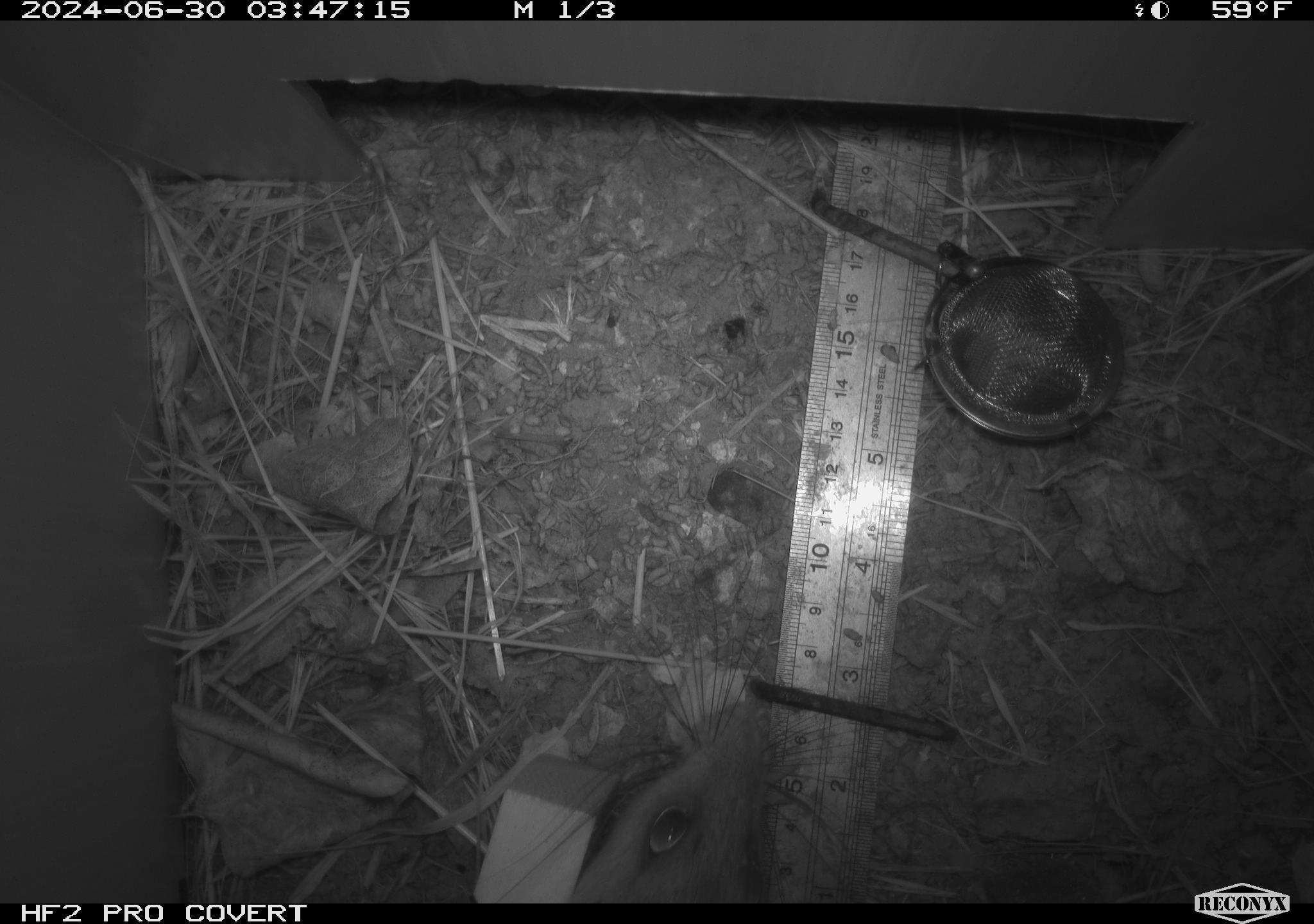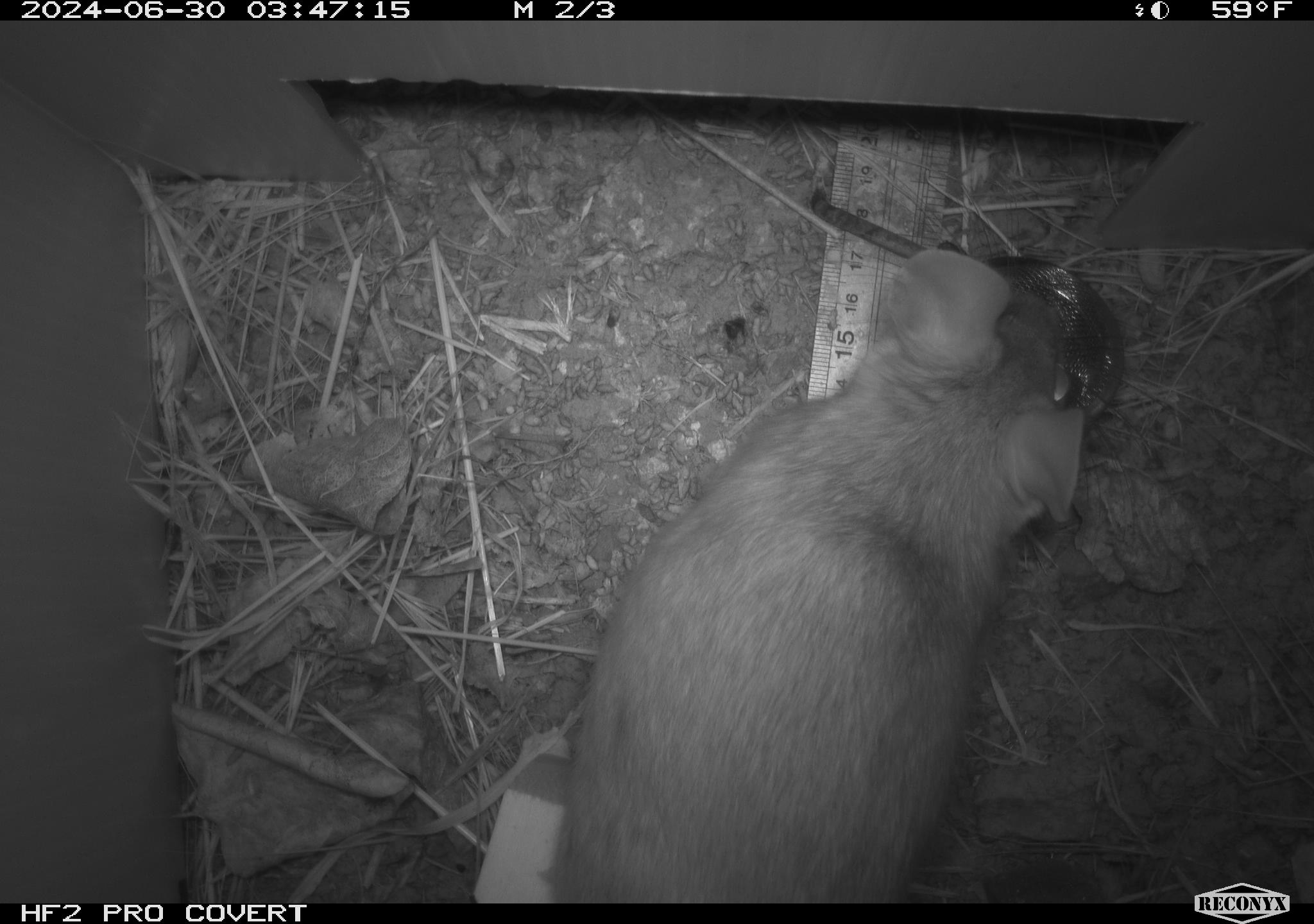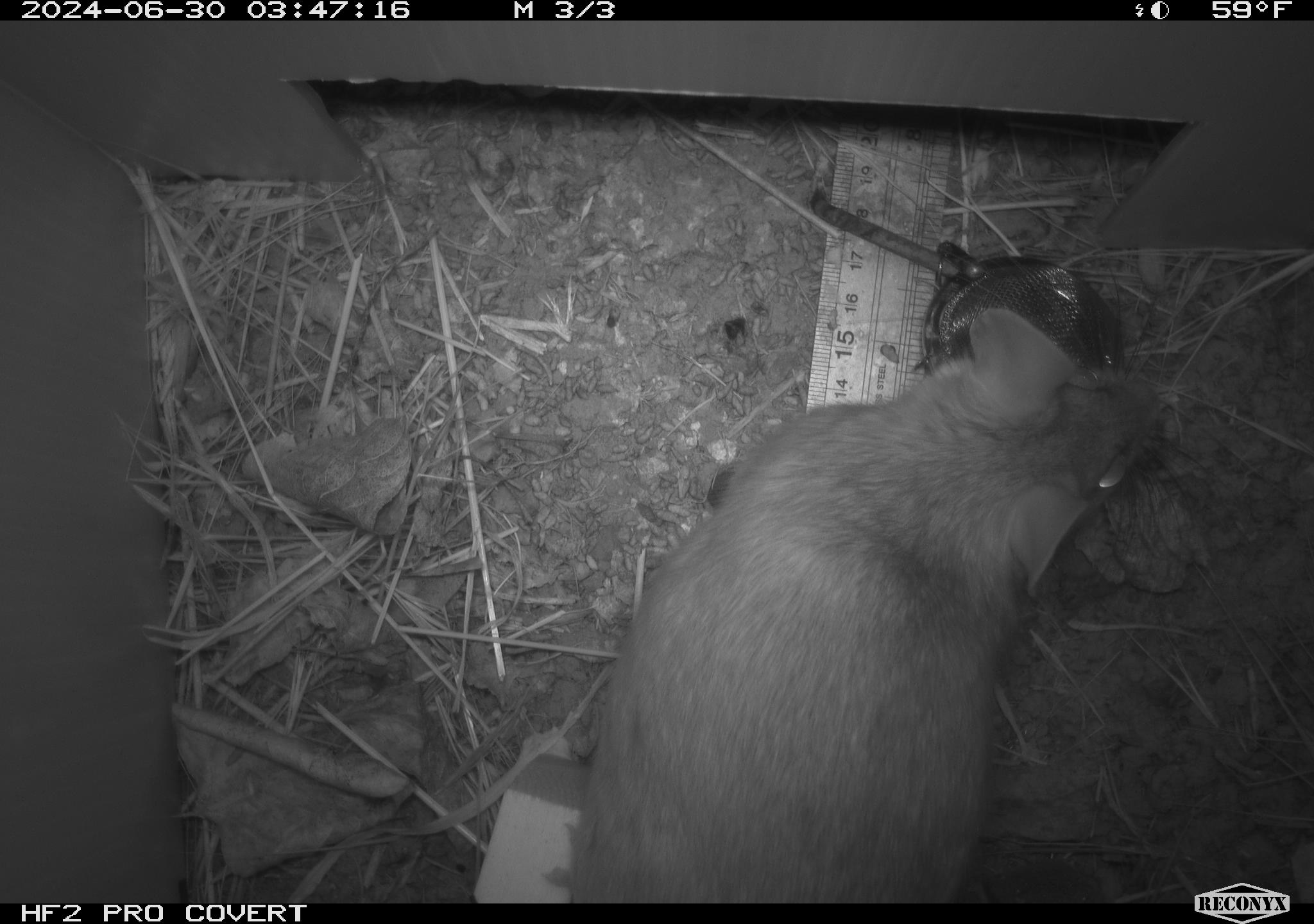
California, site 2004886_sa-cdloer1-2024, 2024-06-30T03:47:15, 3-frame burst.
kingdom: Animalia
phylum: Chordata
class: Mammalia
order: Rodentia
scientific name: Rodentia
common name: woodrat or rat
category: woodrat or rat species